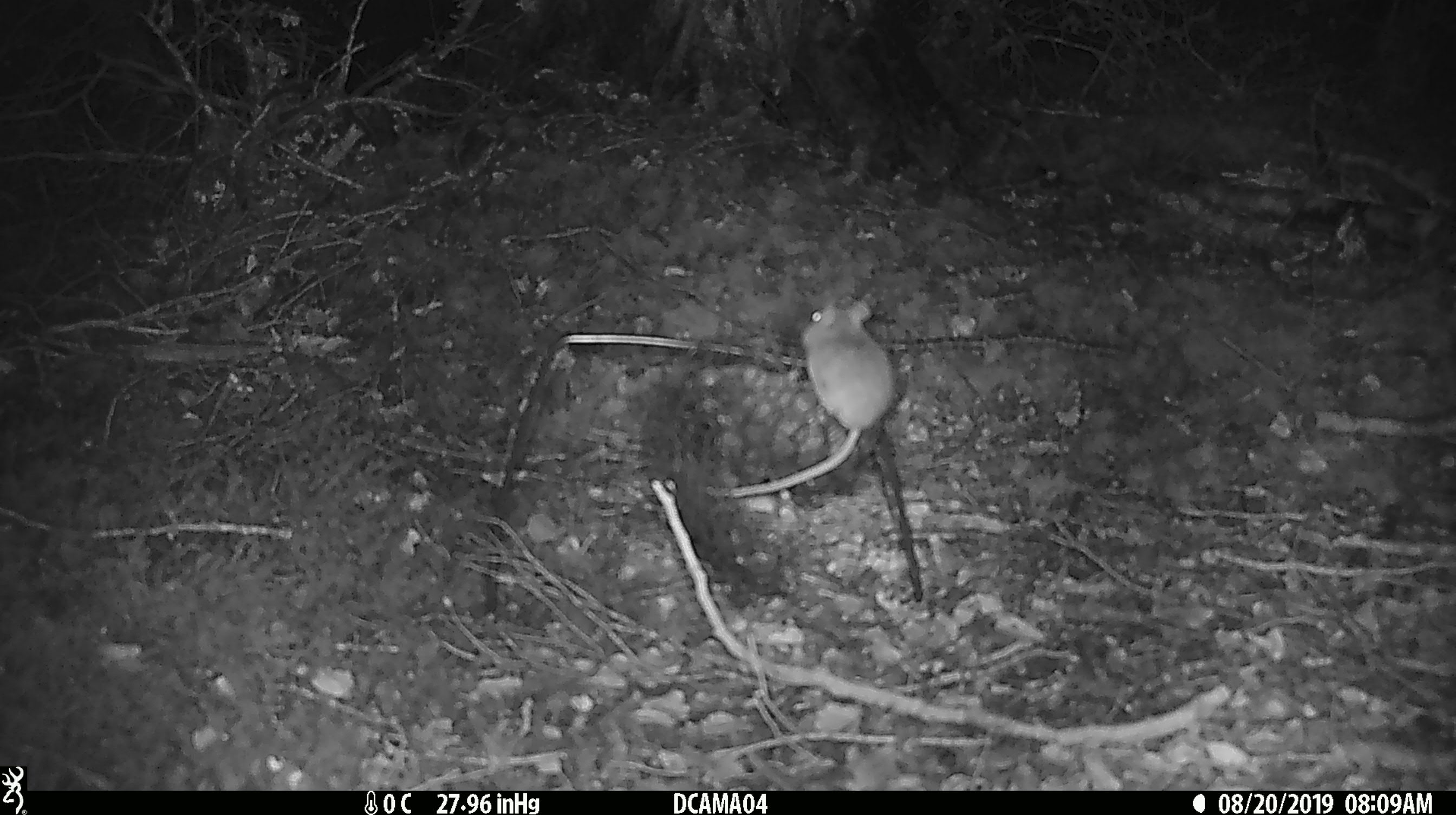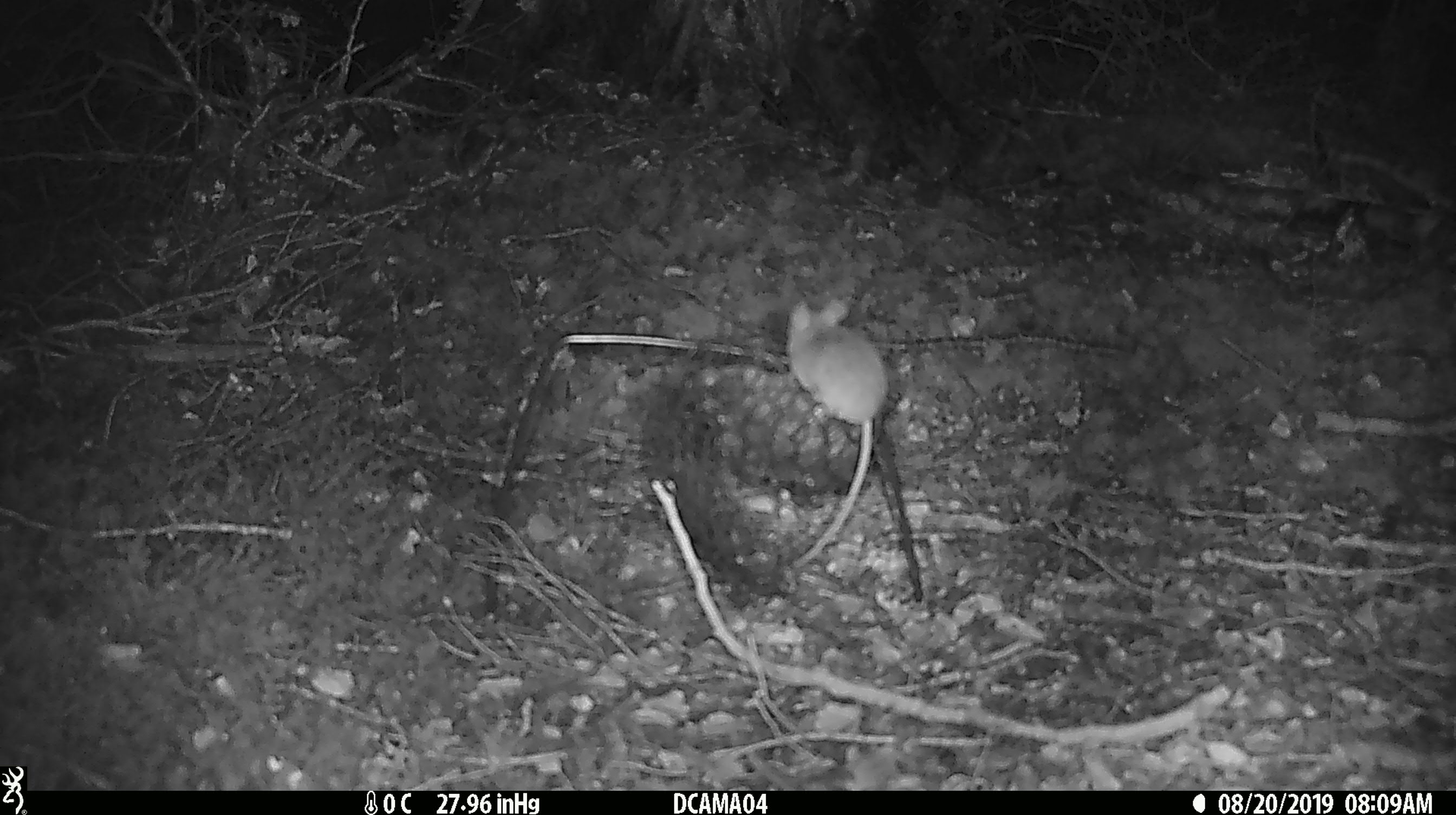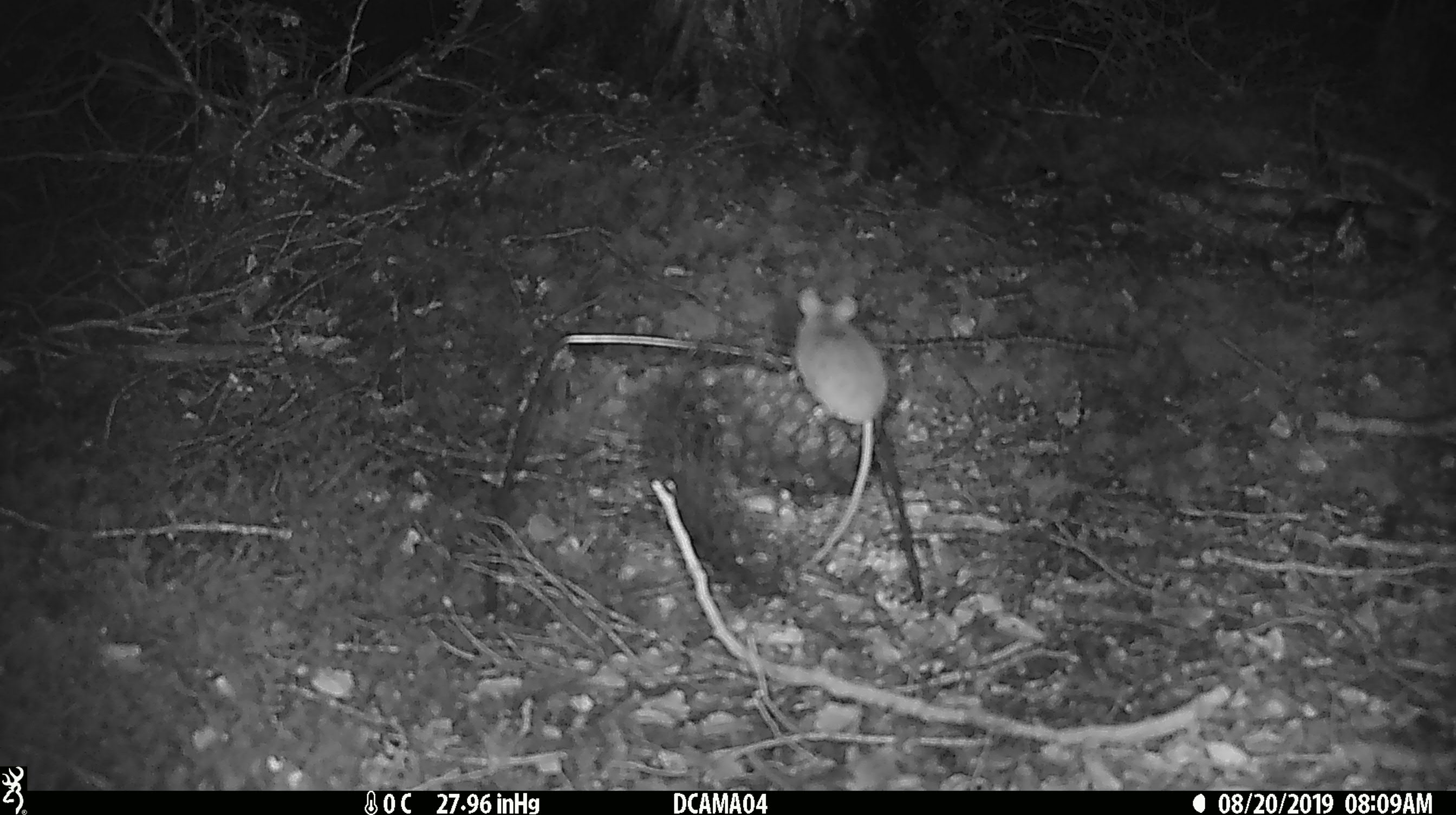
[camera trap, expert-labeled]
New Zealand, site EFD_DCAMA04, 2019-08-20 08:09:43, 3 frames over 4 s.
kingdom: Animalia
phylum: Chordata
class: Mammalia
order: Rodentia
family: Muridae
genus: Mus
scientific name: Mus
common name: mouse